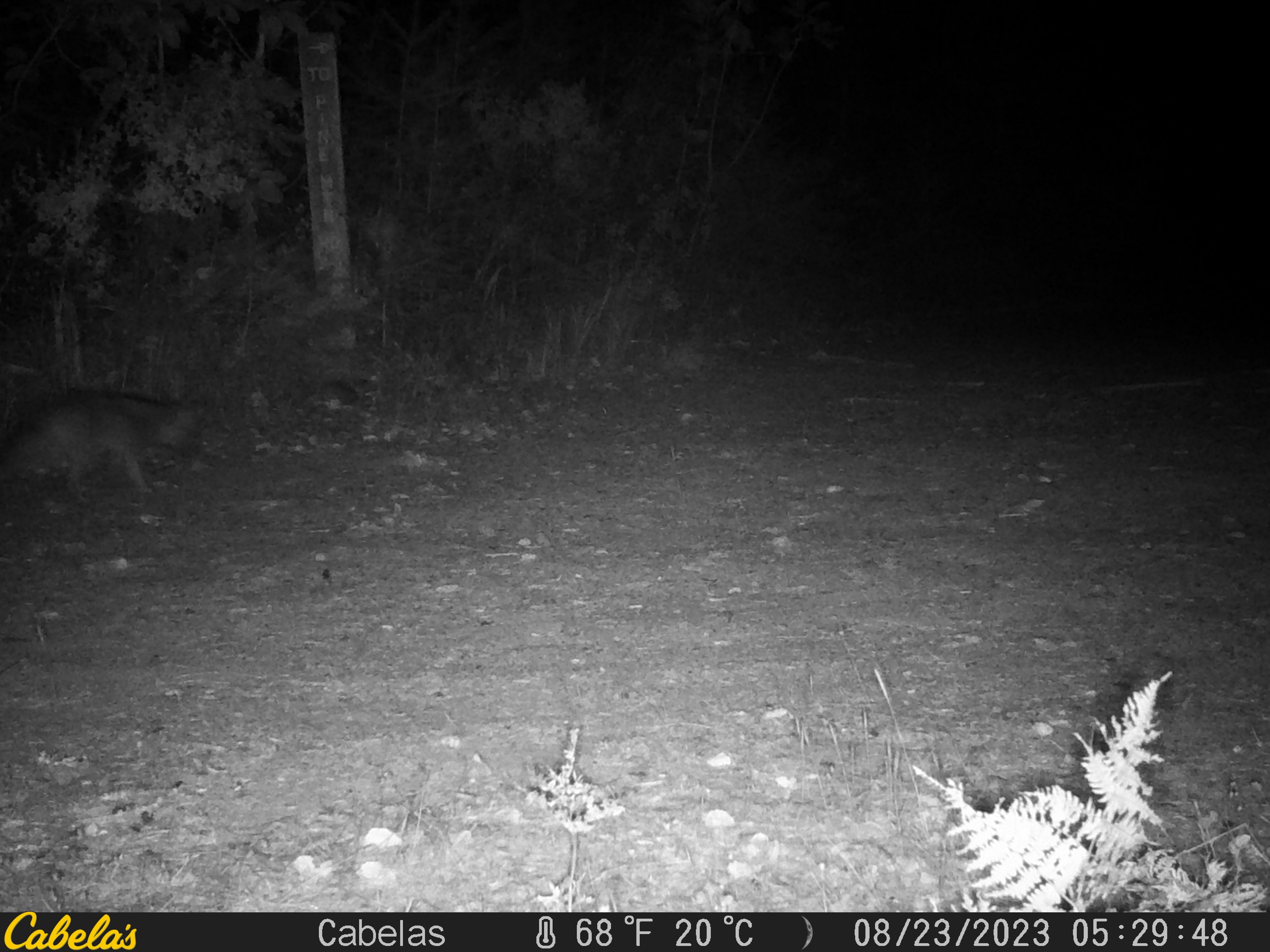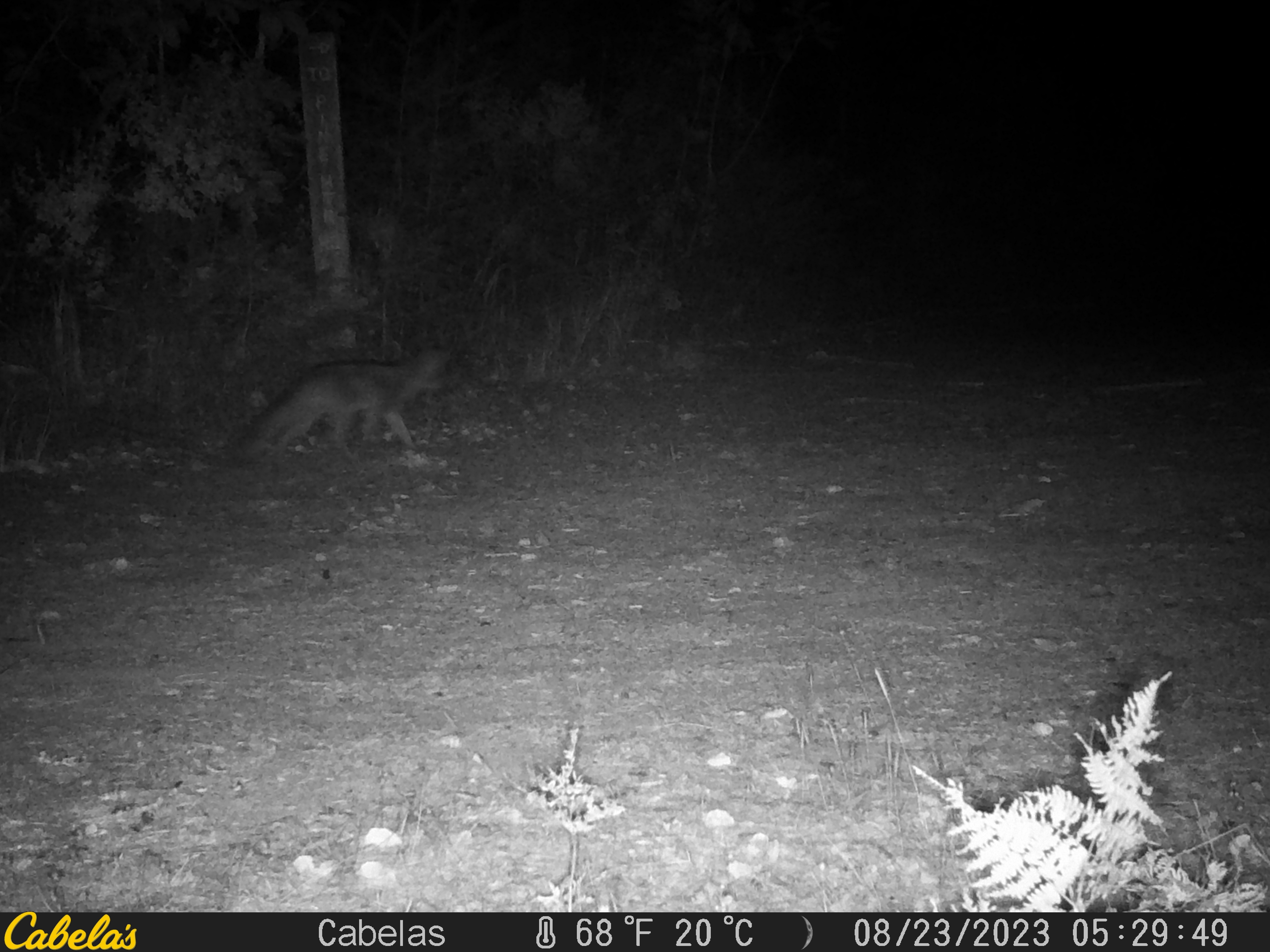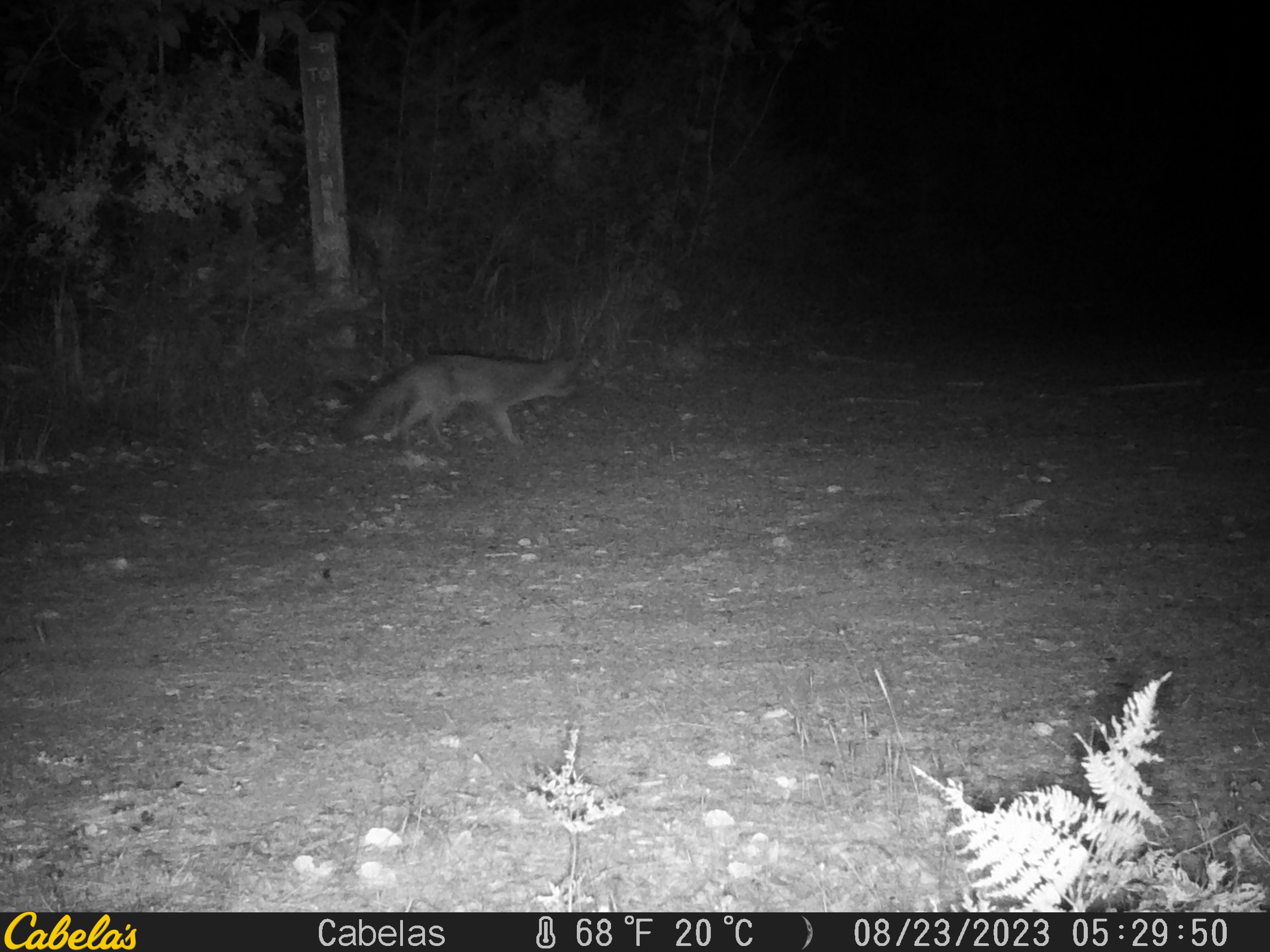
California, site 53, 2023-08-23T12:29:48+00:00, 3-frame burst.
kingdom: Animalia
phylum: Chordata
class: Mammalia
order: Carnivora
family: Canidae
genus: Urocyon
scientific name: Urocyon cinereoargenteus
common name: gray fox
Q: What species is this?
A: Gray fox (Urocyon cinereoargenteus).